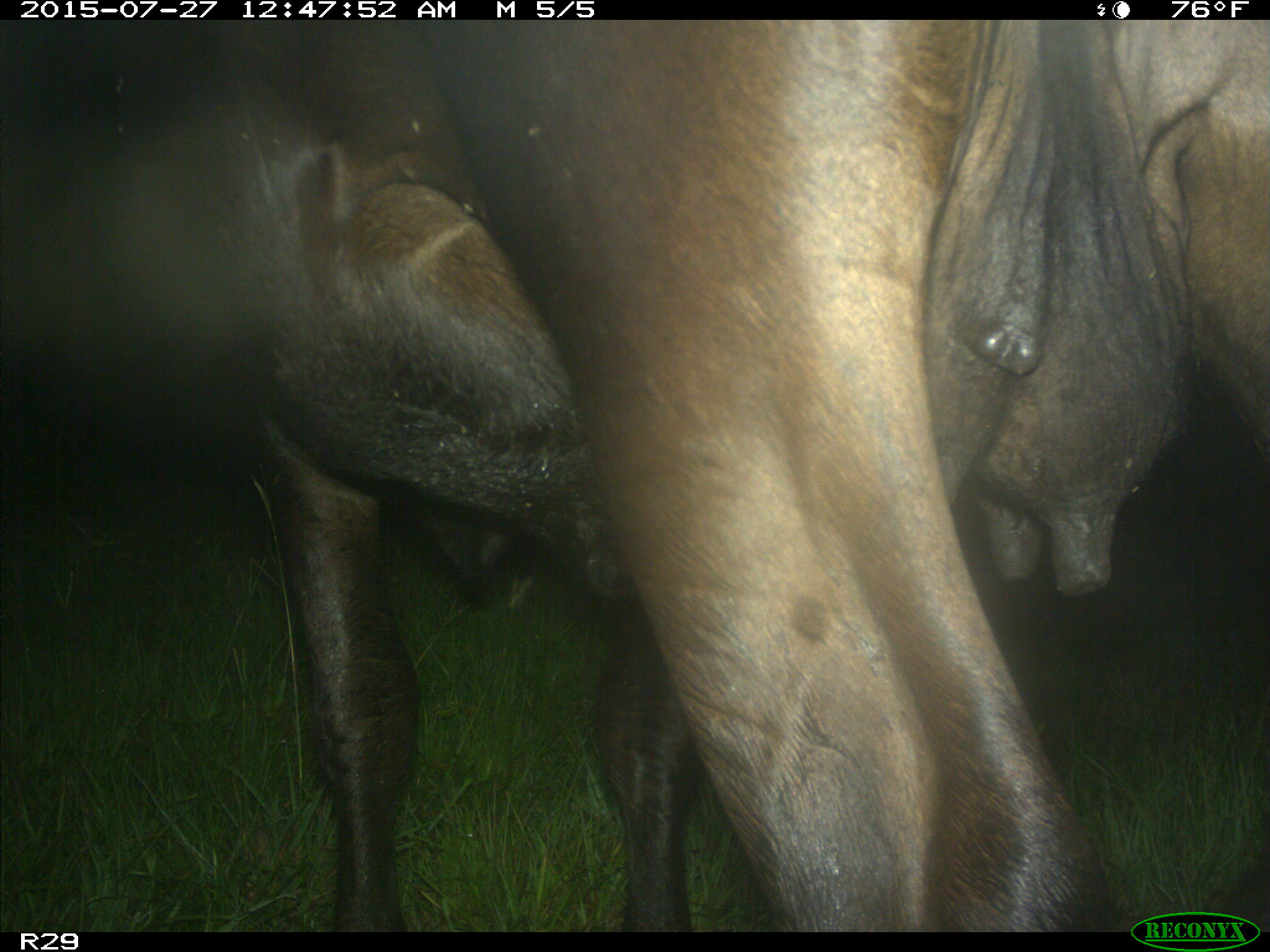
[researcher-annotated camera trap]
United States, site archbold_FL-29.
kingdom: Animalia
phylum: Chordata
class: Mammalia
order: Artiodactyla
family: Bovidae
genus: Bos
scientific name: Bos taurus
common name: domestic cow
Bos taurus (domestic cow).